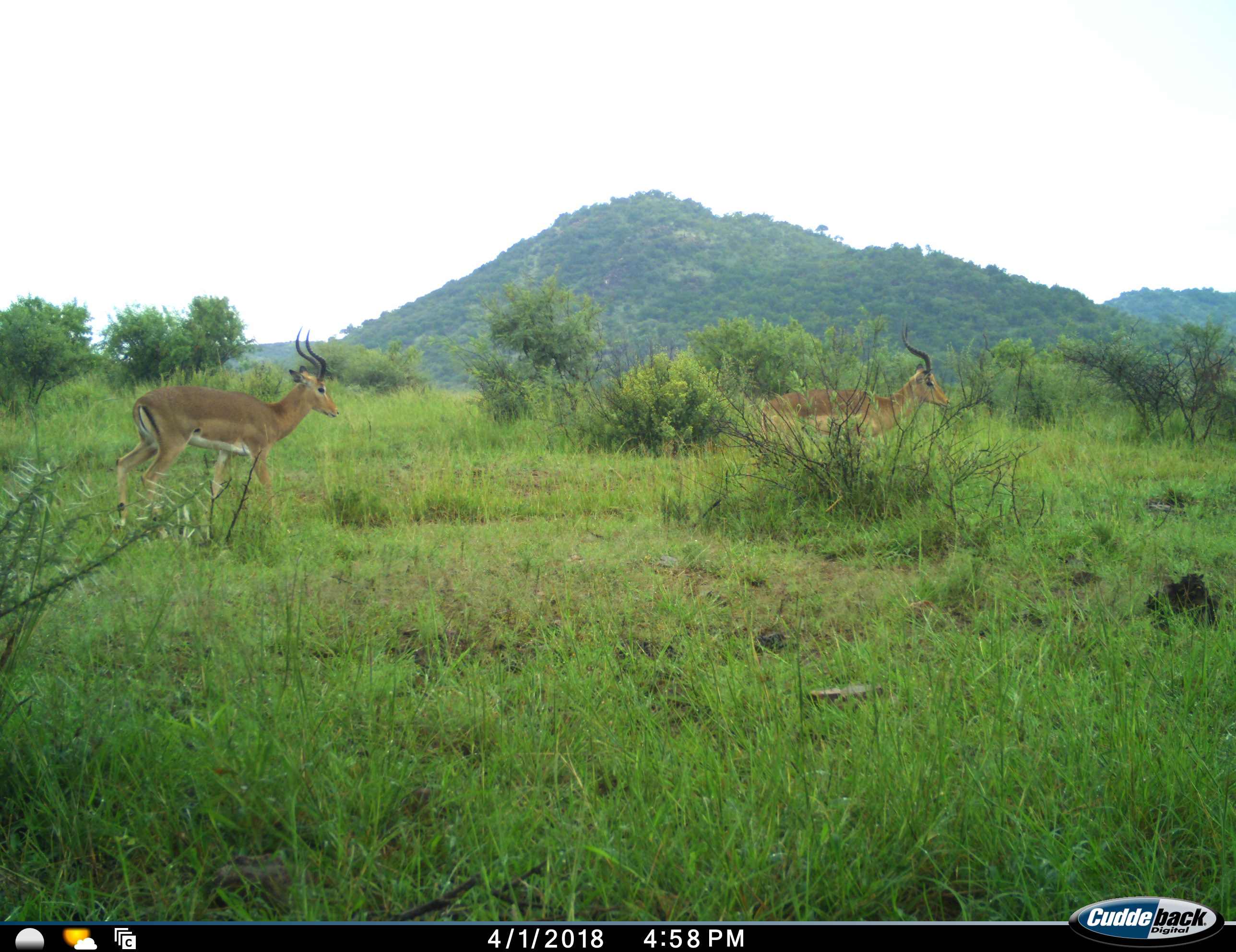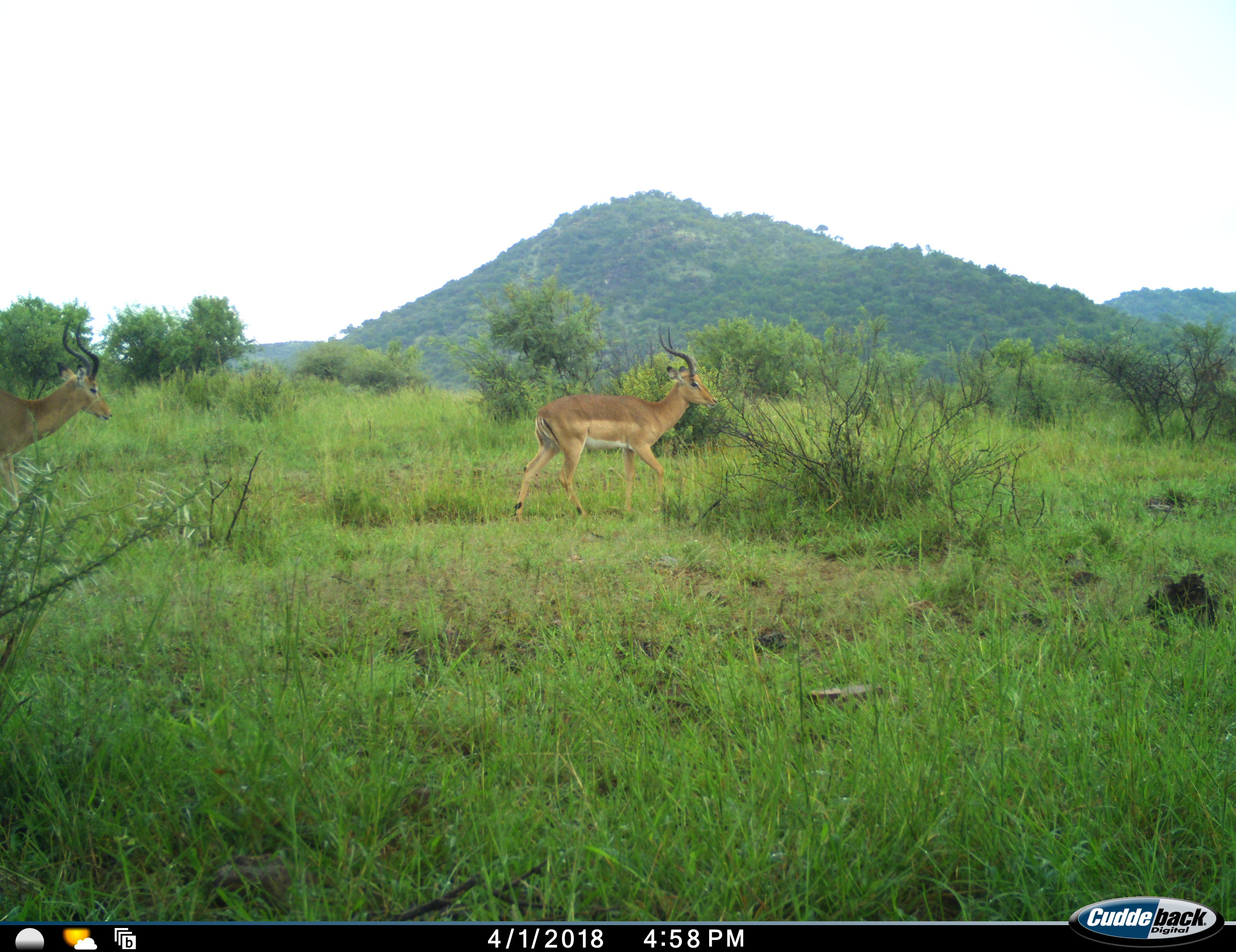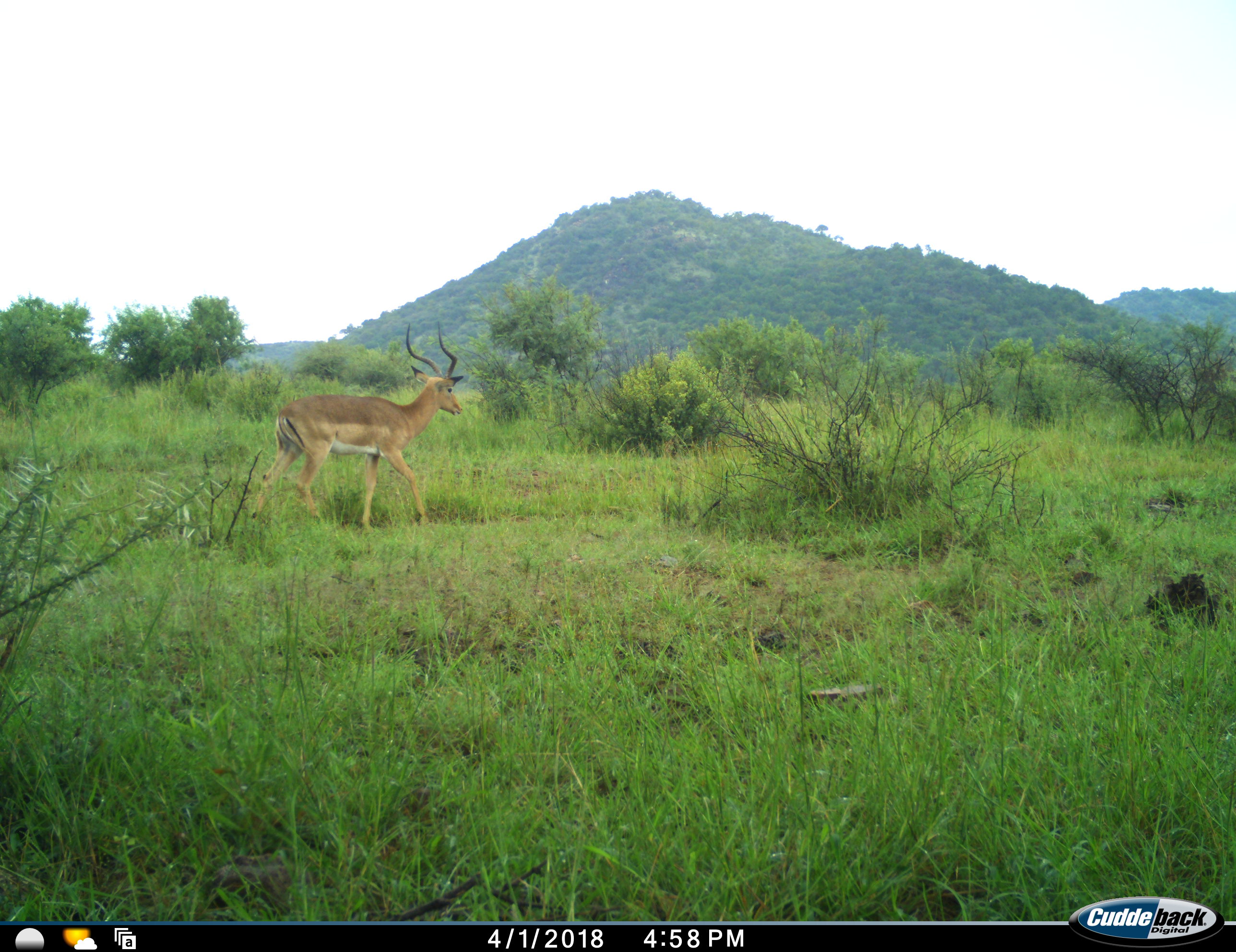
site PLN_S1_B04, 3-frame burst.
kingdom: Animalia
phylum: Chordata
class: Mammalia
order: Artiodactyla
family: Bovidae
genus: Aepyceros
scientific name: Aepyceros melampus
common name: impala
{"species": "impala (Aepyceros melampus)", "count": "2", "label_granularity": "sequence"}